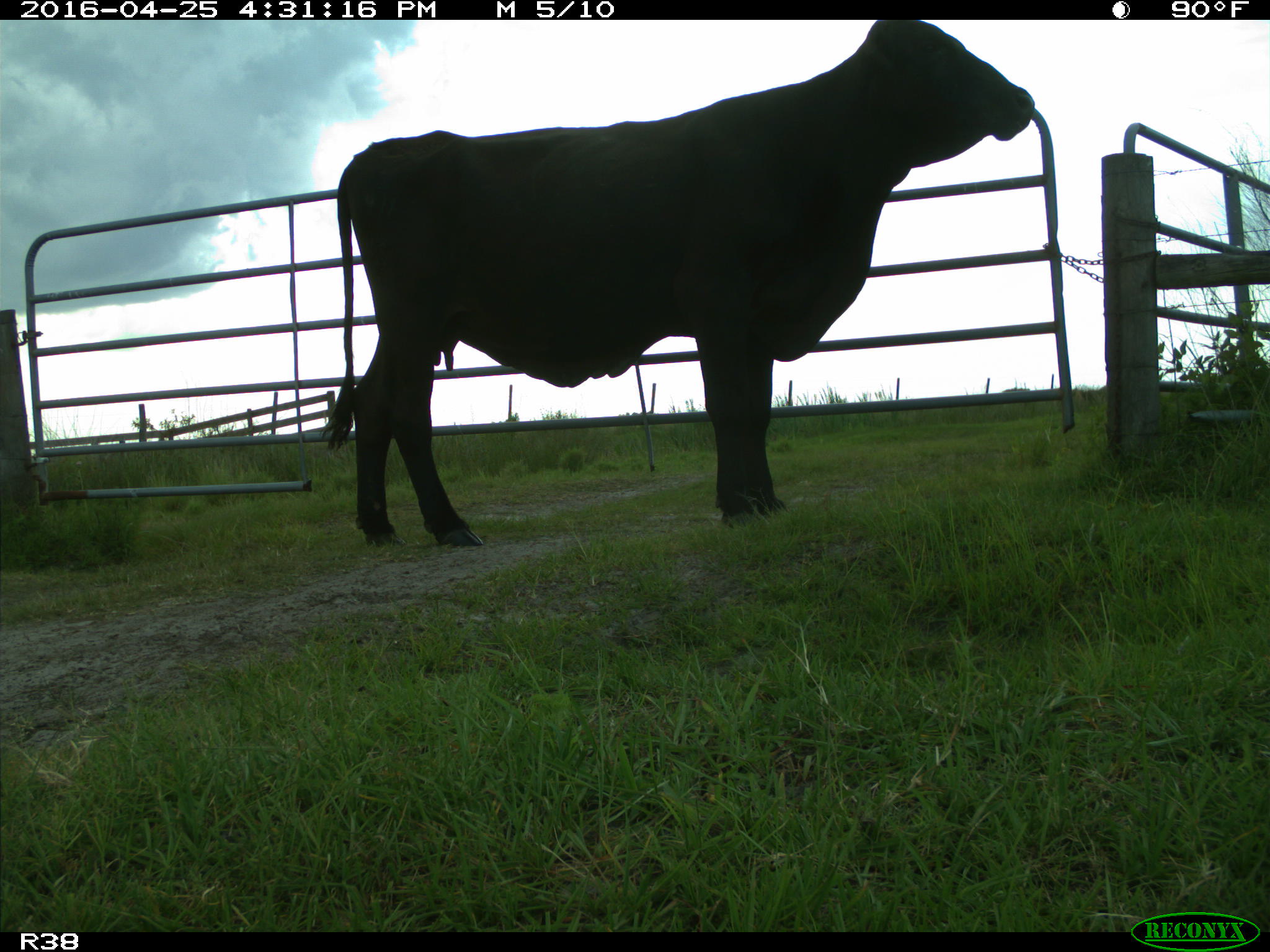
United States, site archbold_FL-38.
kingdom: Animalia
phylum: Chordata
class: Mammalia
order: Artiodactyla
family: Bovidae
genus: Bos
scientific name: Bos taurus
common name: domestic cow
Bos taurus (domestic cow).